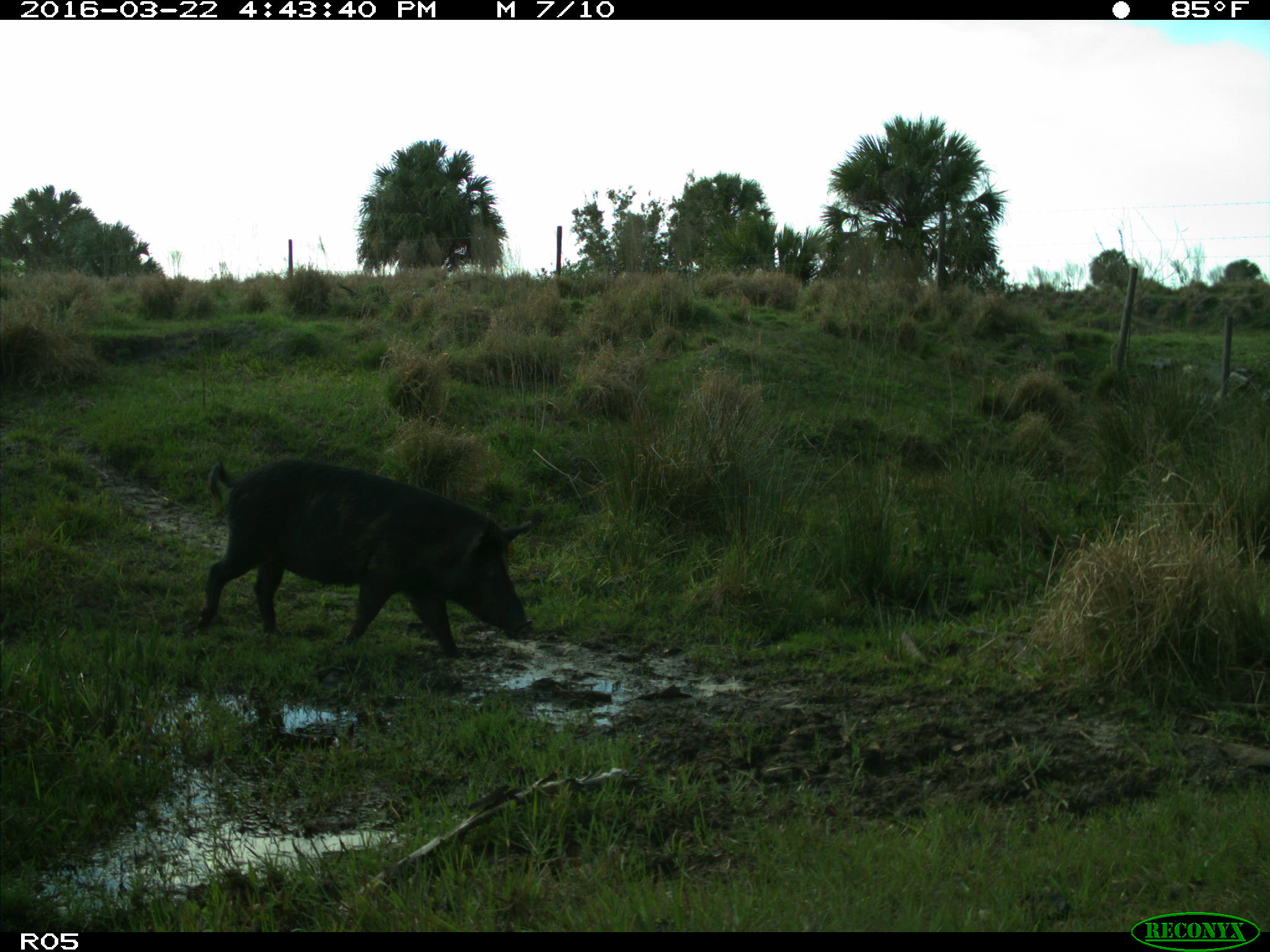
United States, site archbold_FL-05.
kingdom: Animalia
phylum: Chordata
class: Mammalia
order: Artiodactyla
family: Suidae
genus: Sus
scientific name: Sus scrofa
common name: wild boar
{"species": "Sus scrofa (wild boar)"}